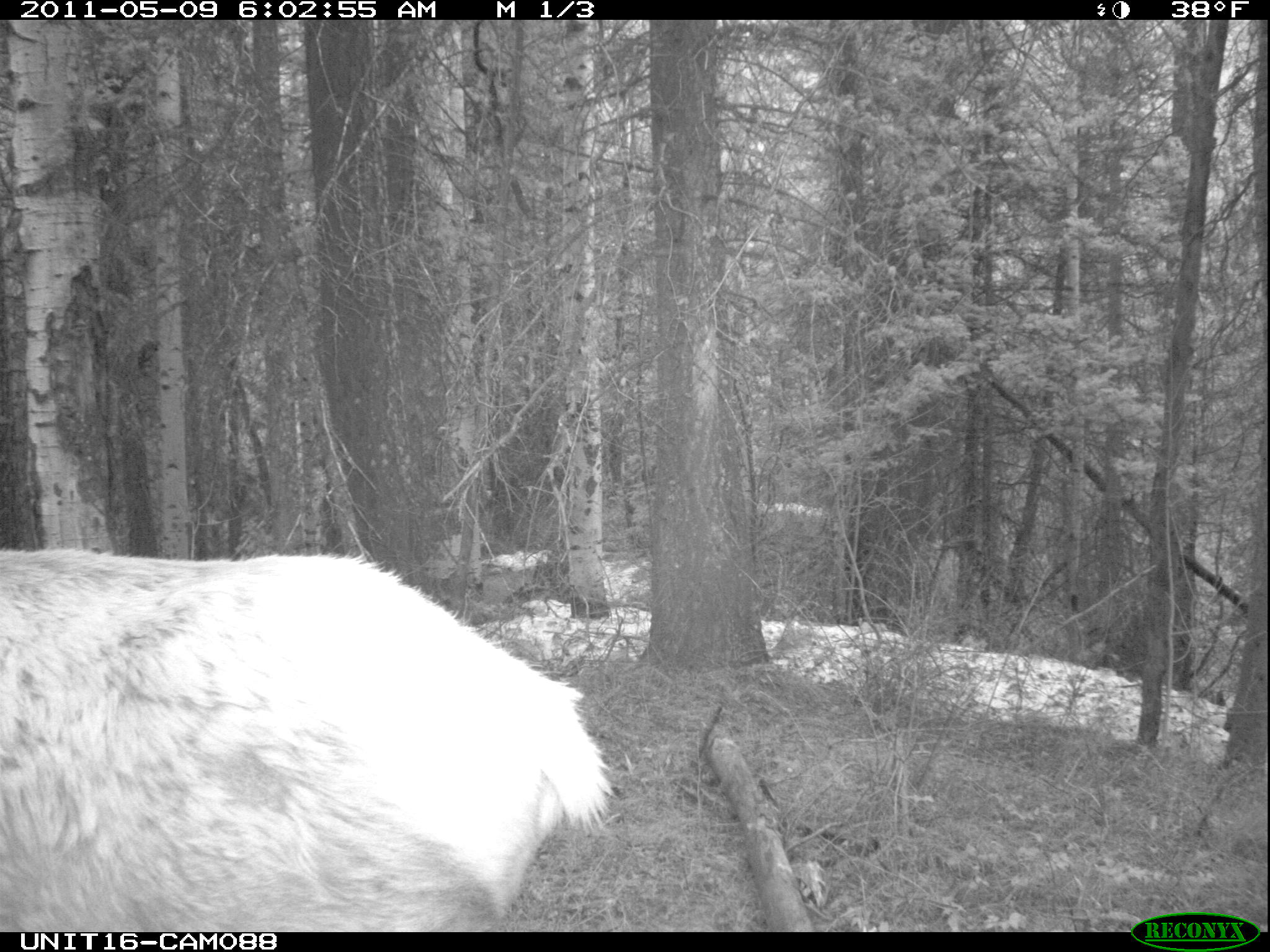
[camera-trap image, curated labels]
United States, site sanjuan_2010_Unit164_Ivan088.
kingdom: Animalia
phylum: Chordata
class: Mammalia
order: Artiodactyla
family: Cervidae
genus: Cervus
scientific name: Cervus elaphus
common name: red deer